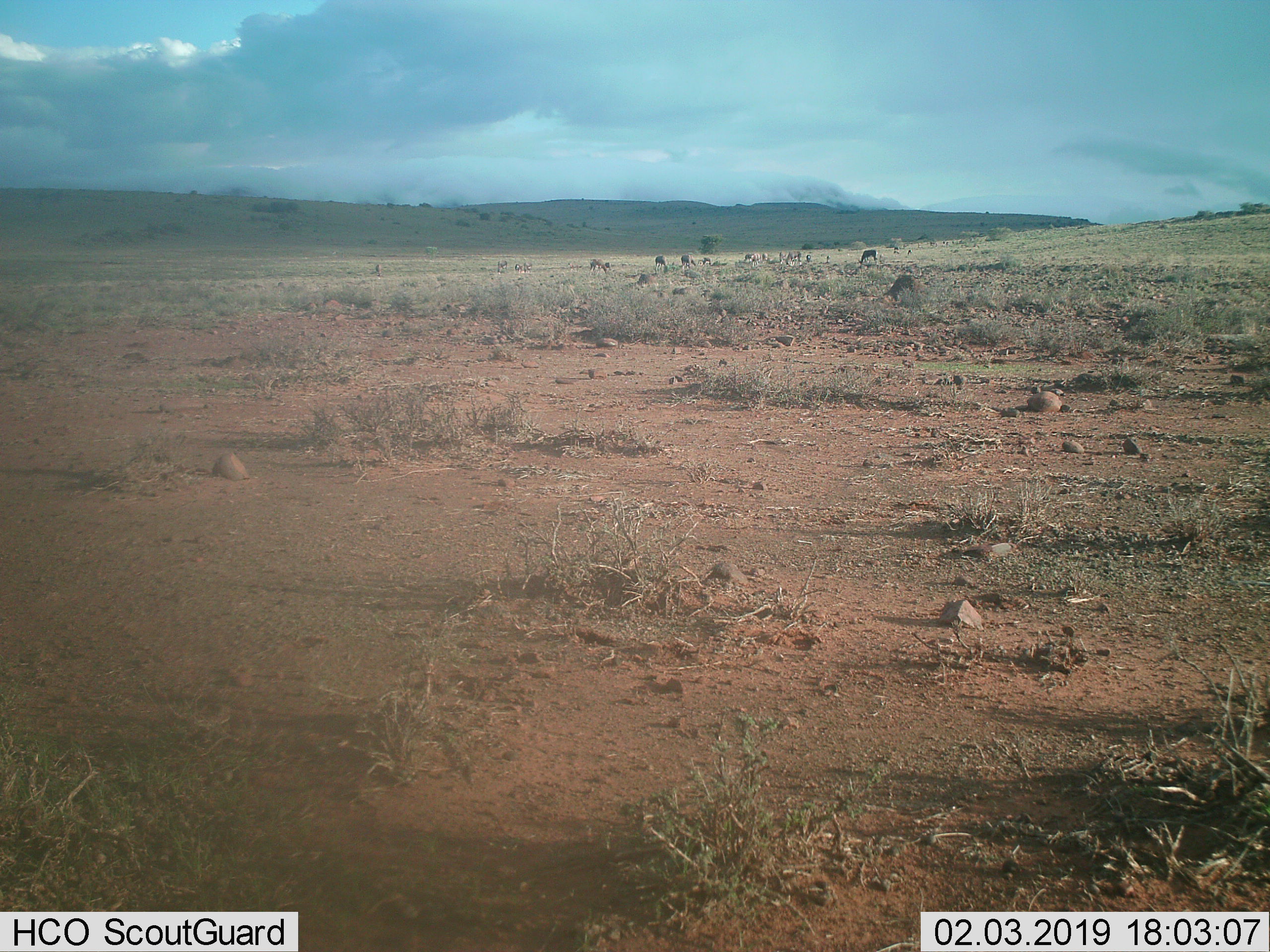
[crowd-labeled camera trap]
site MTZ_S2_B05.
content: unidentified animal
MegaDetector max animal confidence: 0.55